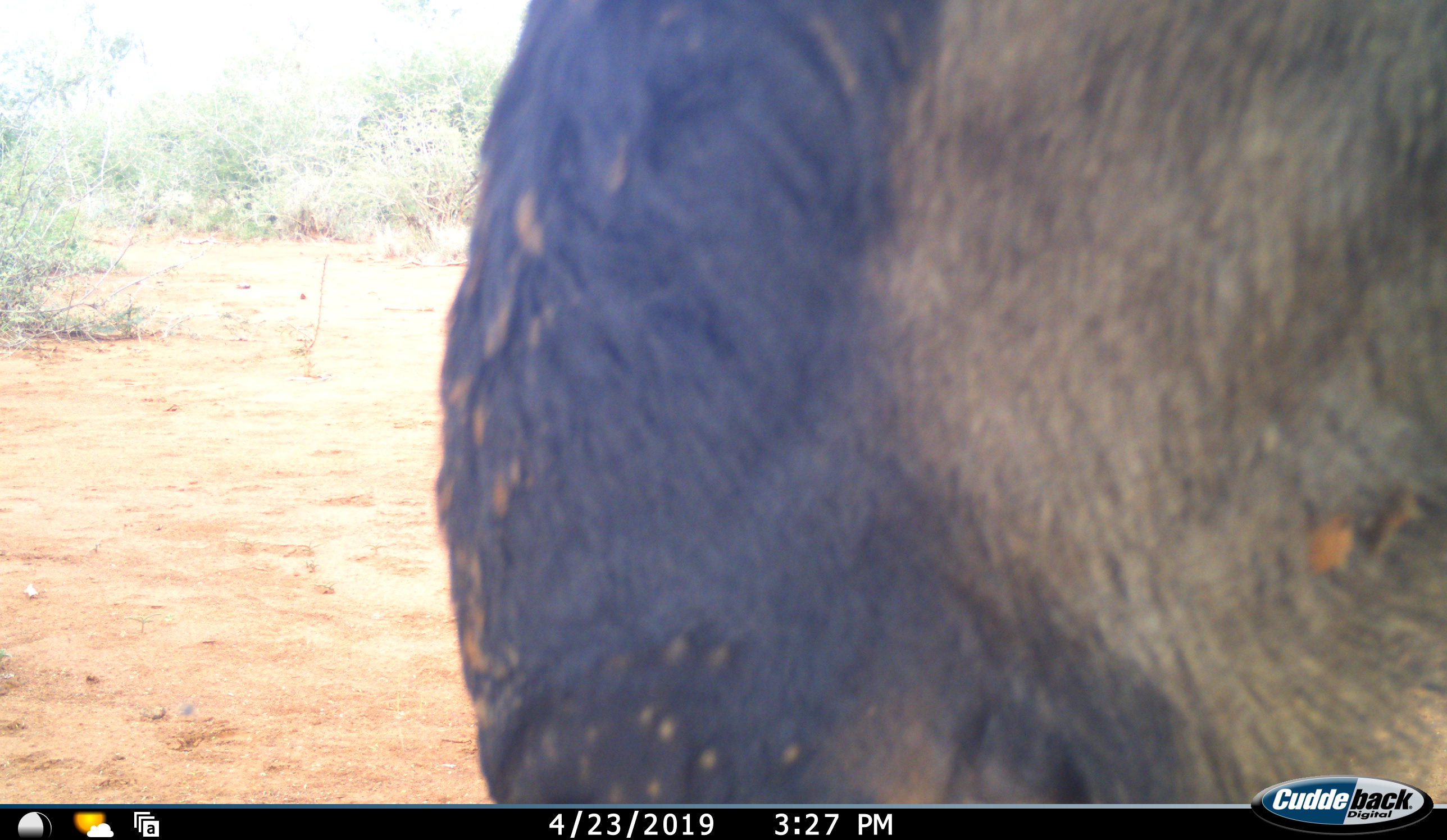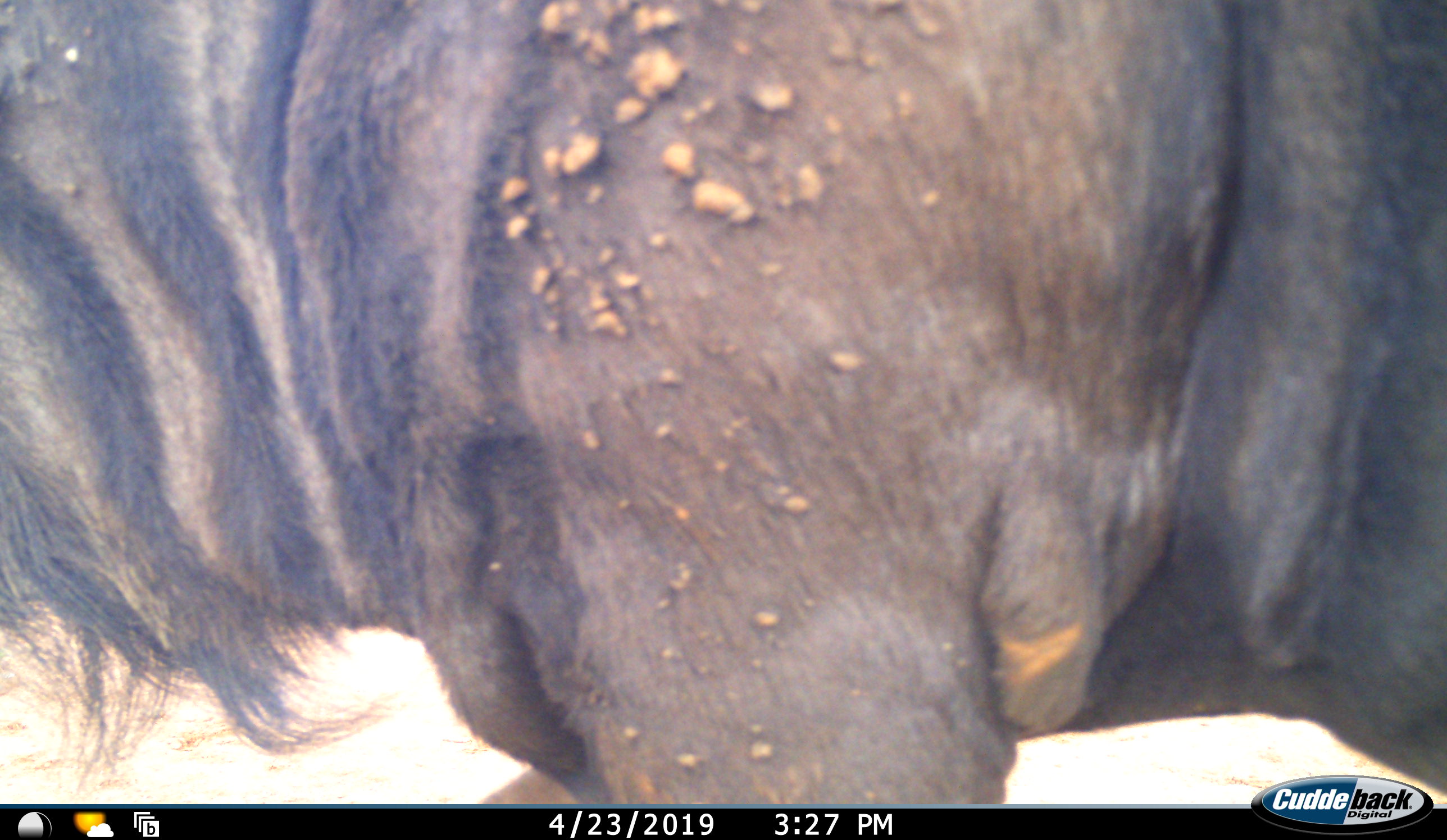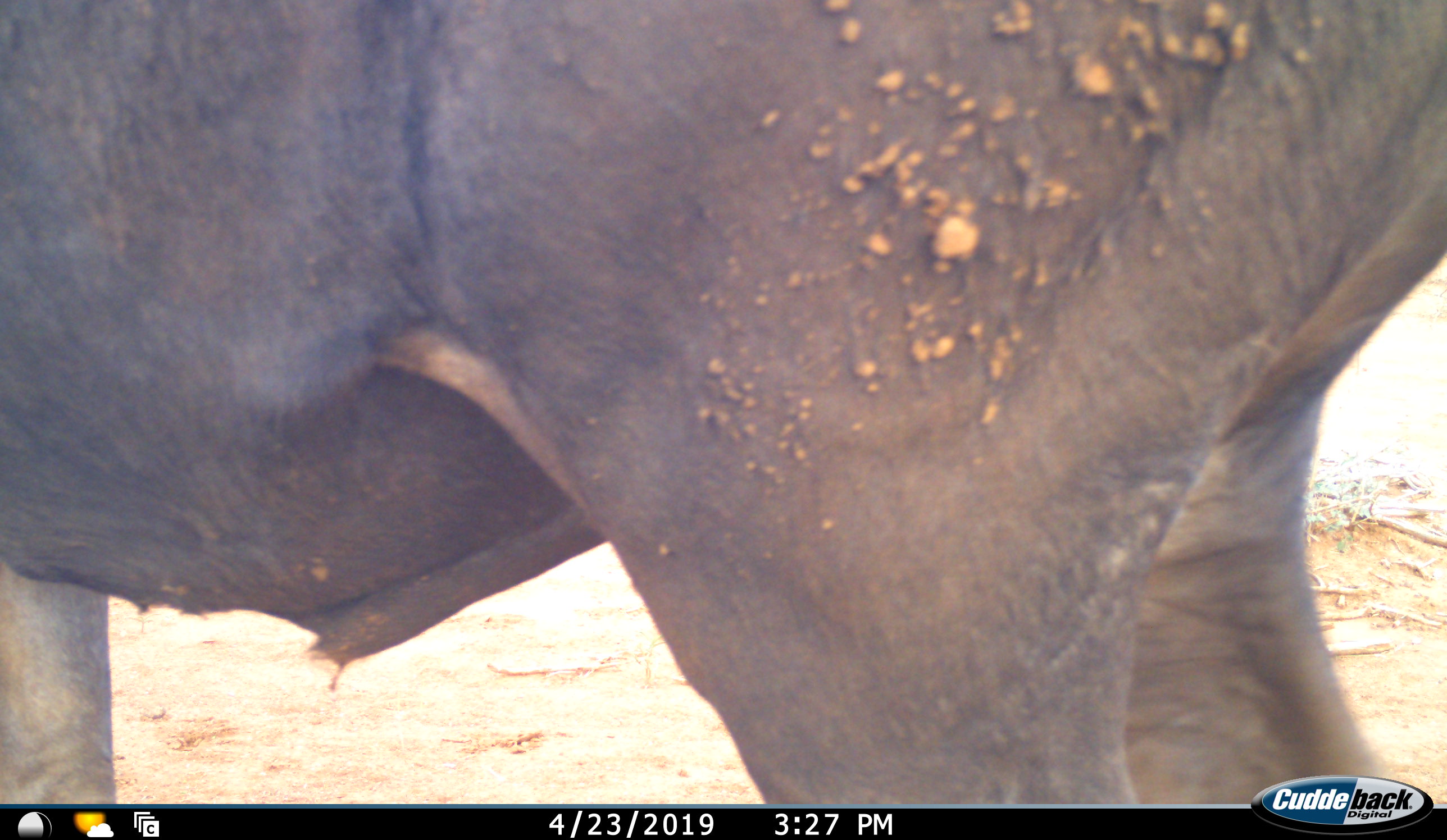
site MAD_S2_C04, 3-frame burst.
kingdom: Animalia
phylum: Chordata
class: Mammalia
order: Artiodactyla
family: Bovidae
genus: Connochaetes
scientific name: Connochaetes taurinus taurinus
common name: blue wildebeest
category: wildebeestblue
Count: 1.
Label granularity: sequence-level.